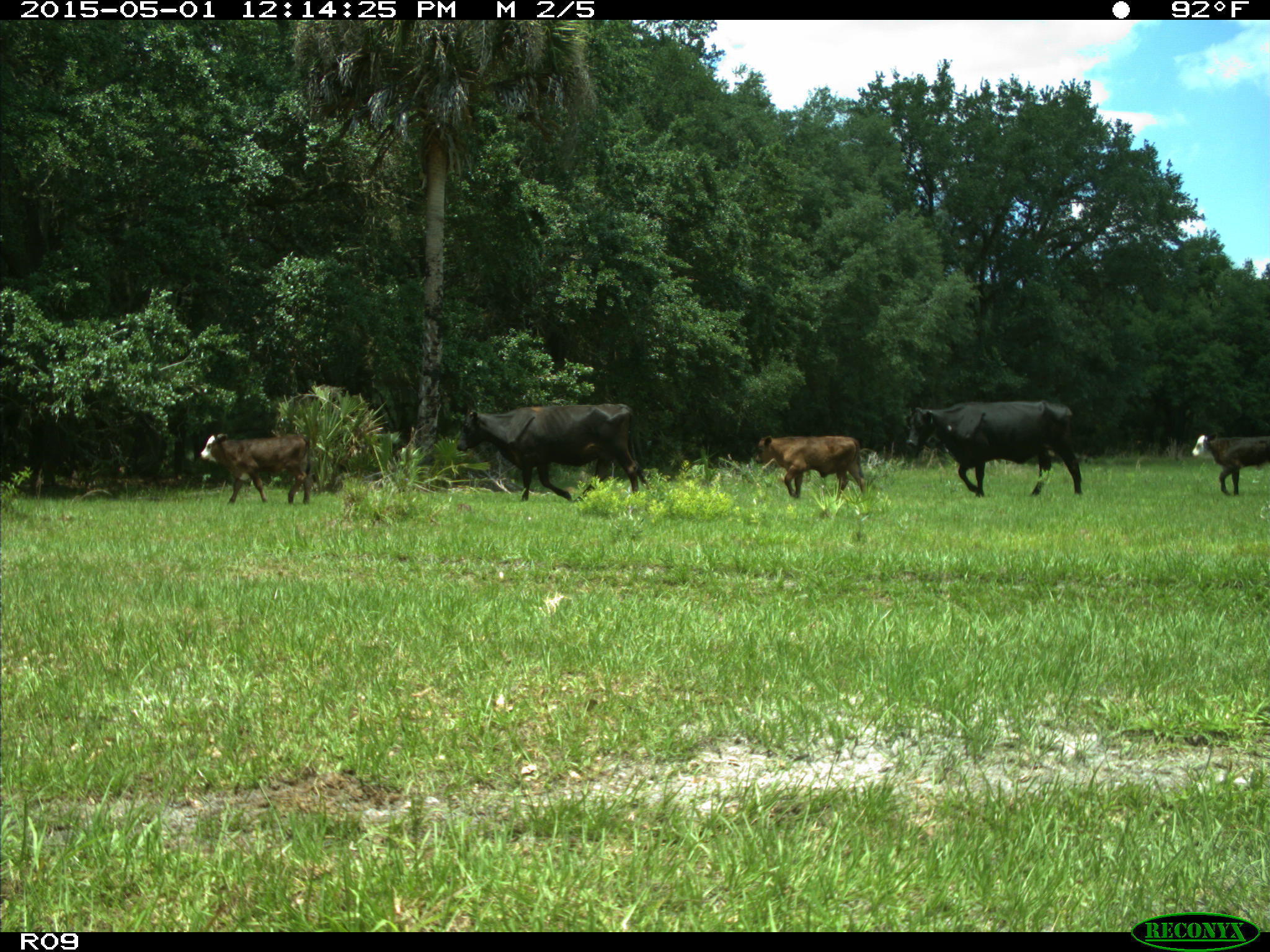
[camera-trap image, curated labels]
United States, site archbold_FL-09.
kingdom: Animalia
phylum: Chordata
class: Mammalia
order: Artiodactyla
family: Bovidae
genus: Bos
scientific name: Bos taurus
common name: domestic cow